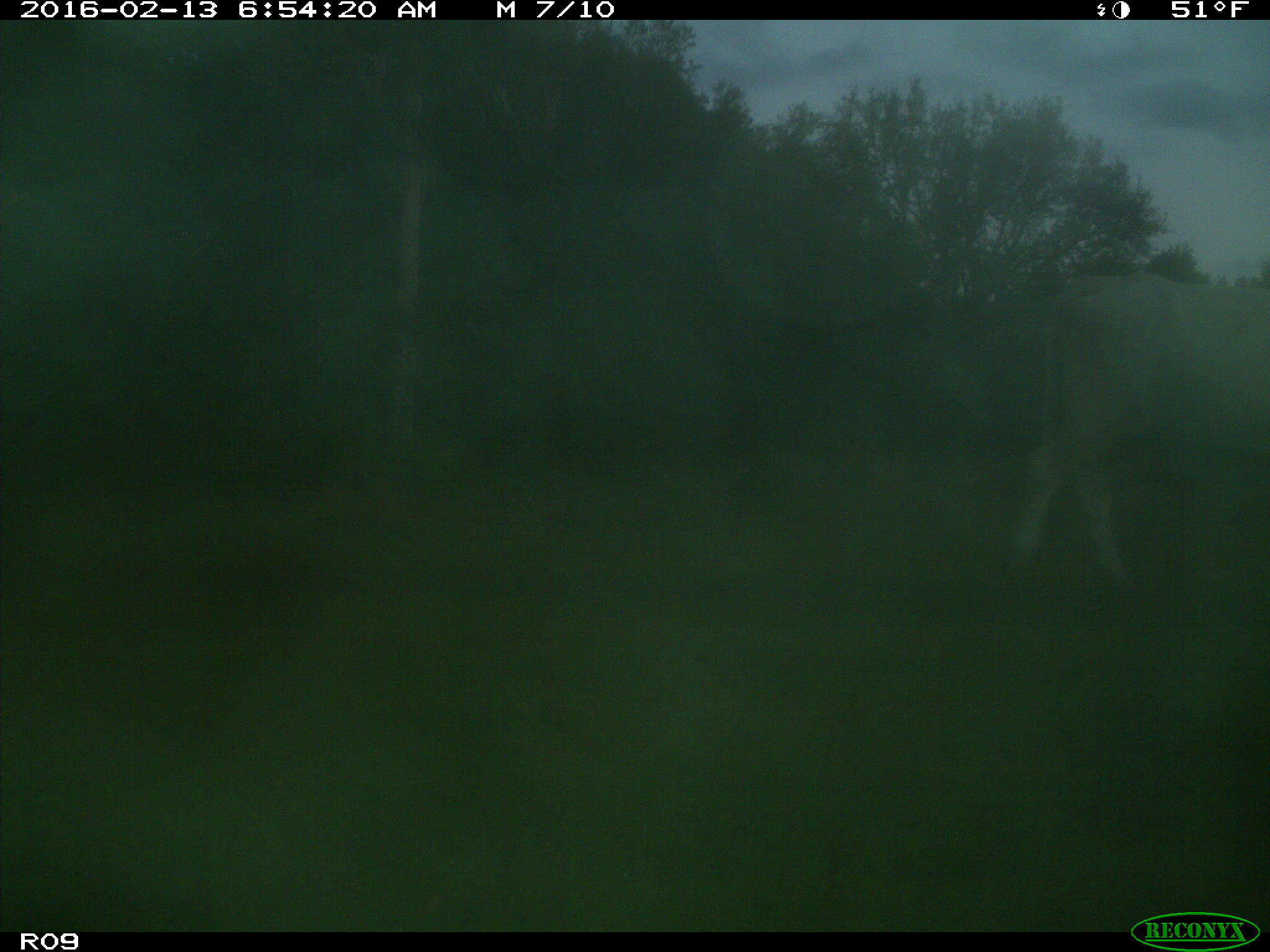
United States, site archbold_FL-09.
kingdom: Animalia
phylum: Chordata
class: Mammalia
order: Artiodactyla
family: Bovidae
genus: Bos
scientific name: Bos taurus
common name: domestic cow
Bos taurus (domestic cow).